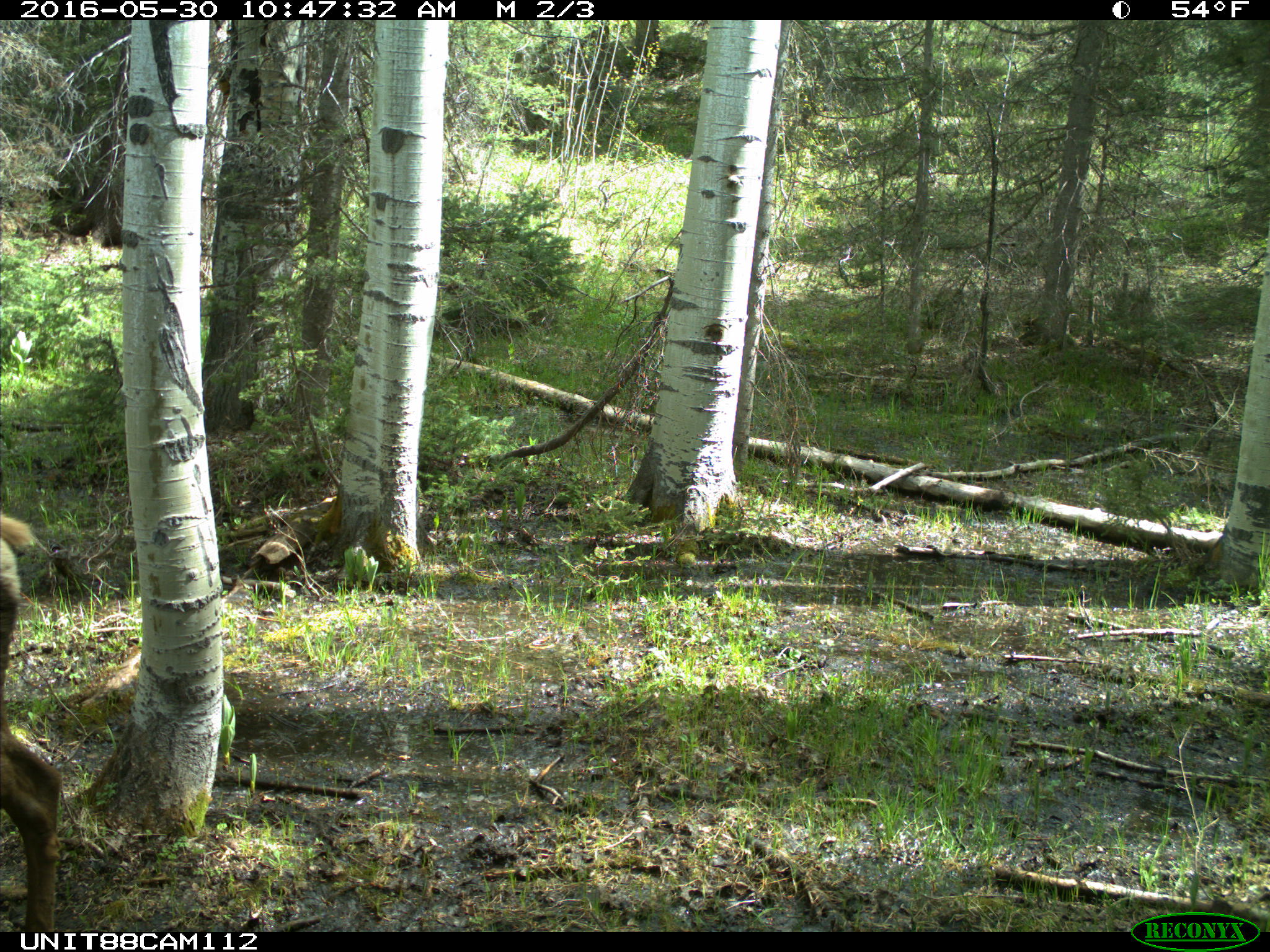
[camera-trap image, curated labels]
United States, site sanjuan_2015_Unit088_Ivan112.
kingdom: Animalia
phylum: Chordata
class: Mammalia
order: Artiodactyla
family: Cervidae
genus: Cervus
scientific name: Cervus elaphus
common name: red deer